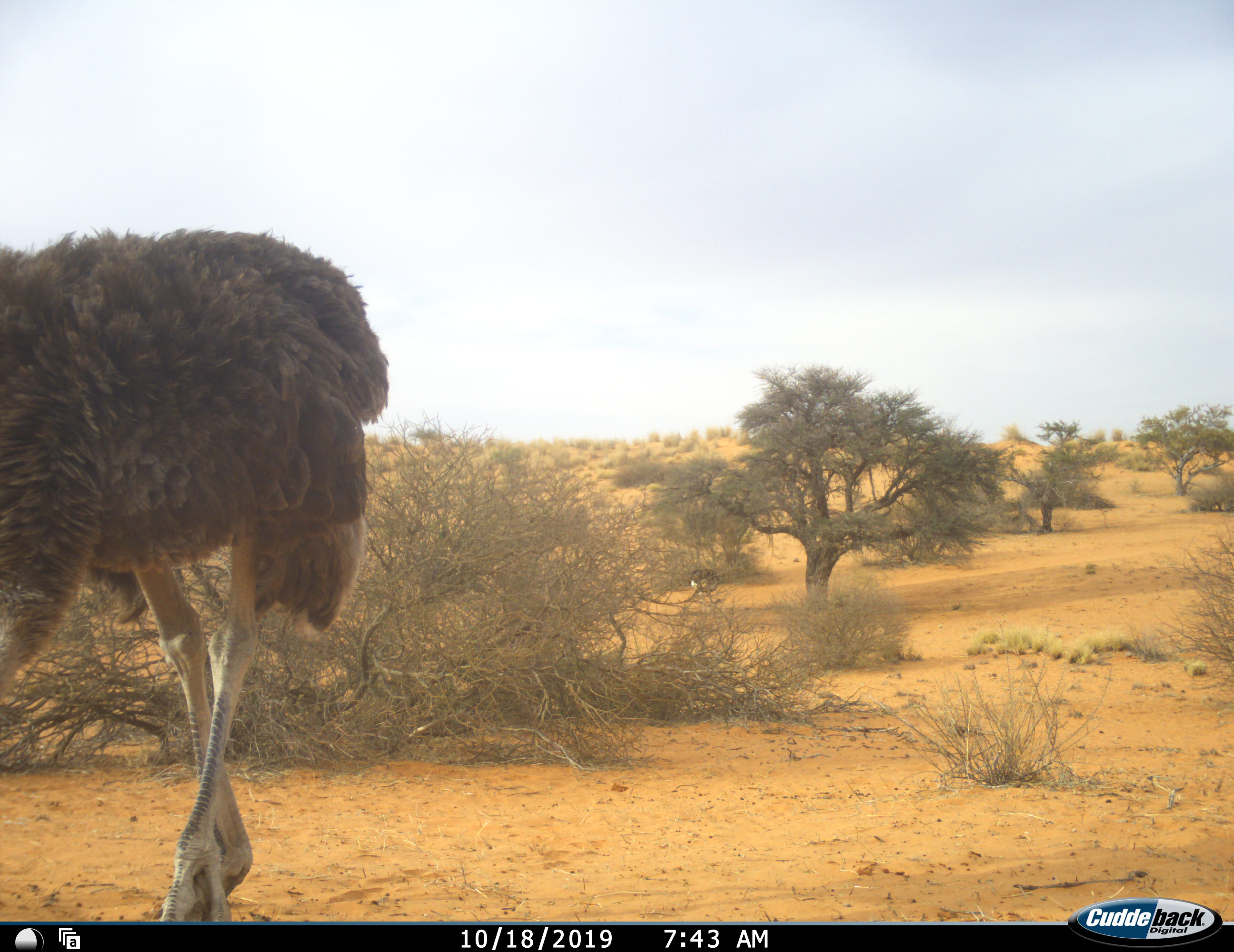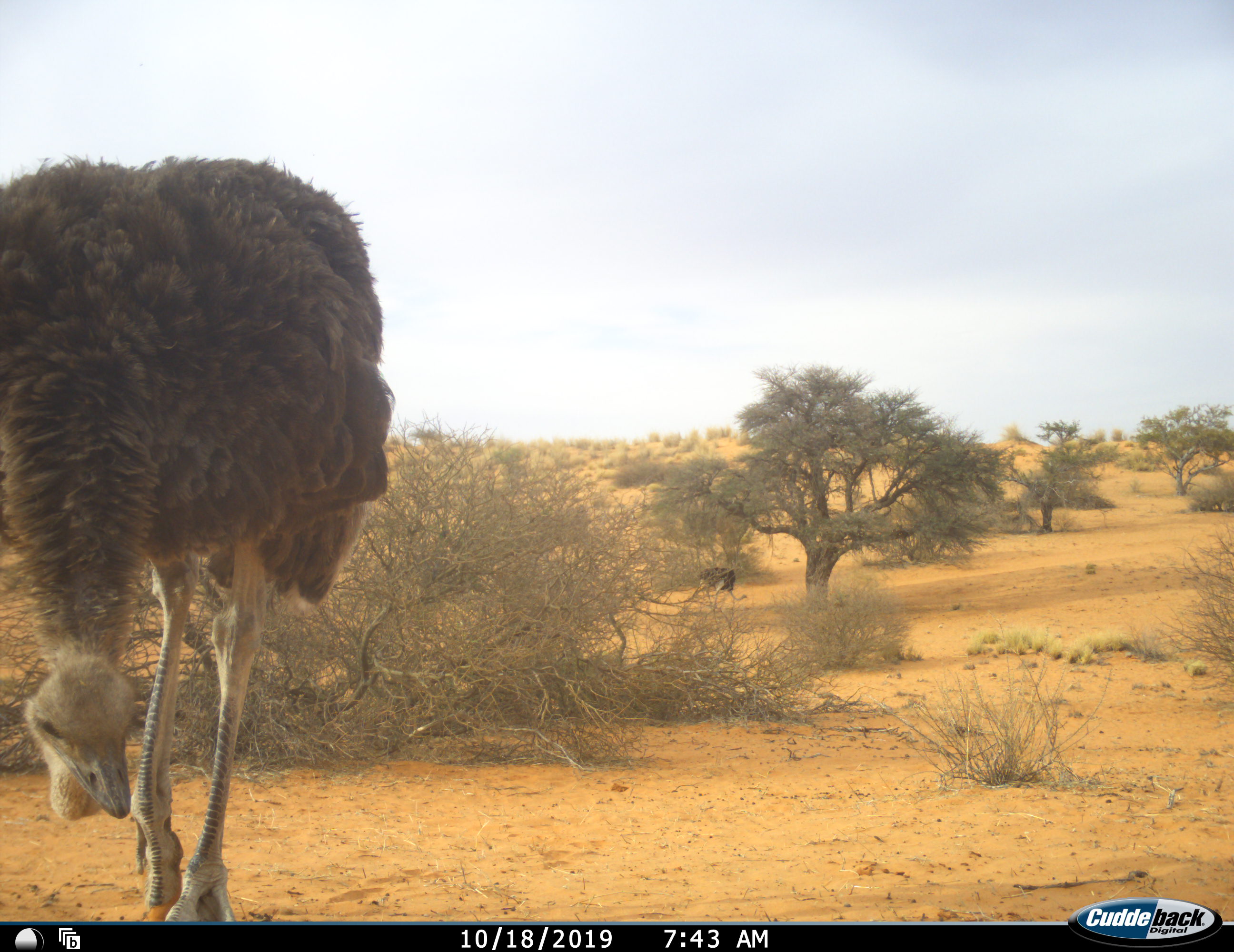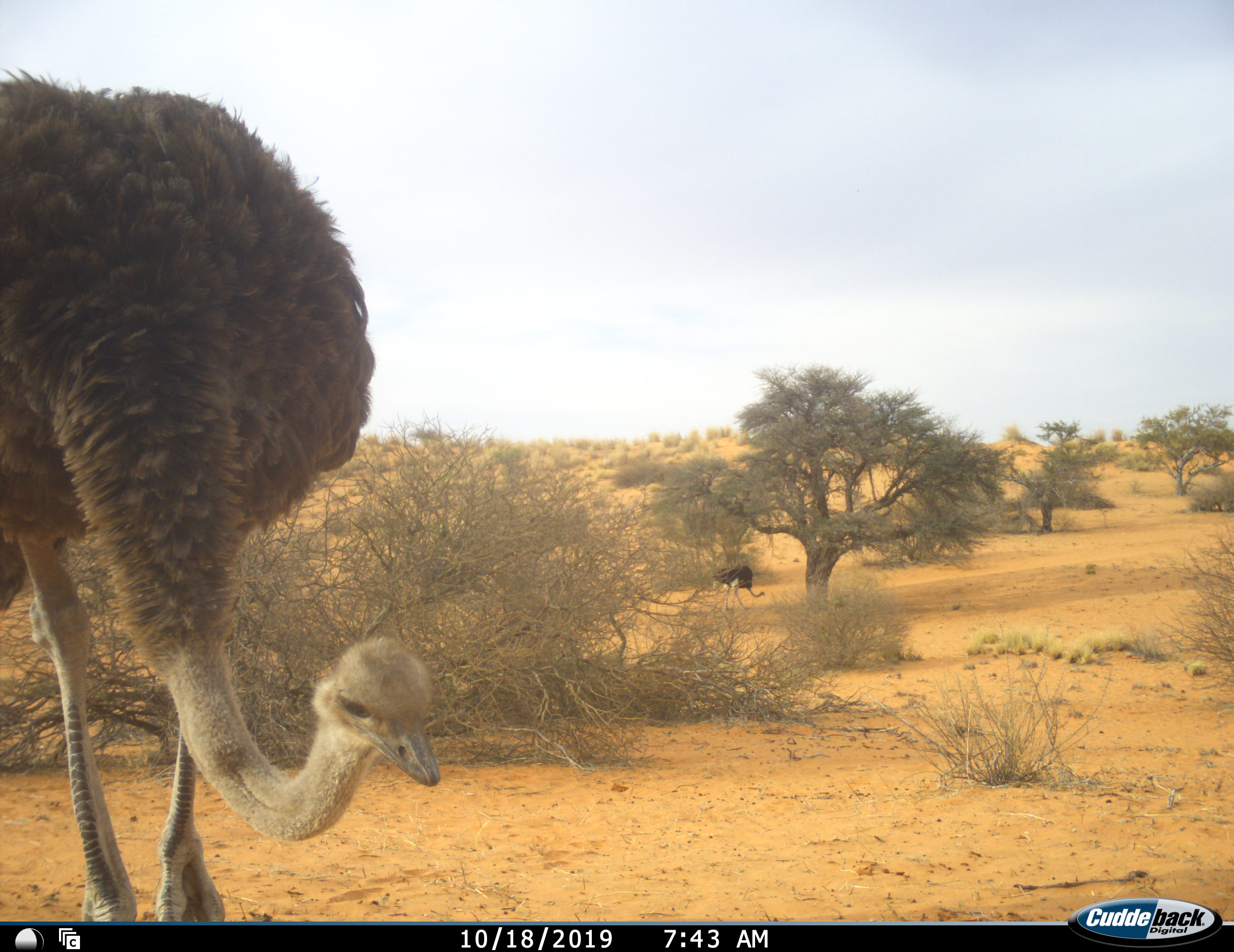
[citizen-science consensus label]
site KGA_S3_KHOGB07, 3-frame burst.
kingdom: Animalia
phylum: Chordata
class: Aves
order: Struthioniformes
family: Struthionidae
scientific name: Struthionidae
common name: ostrich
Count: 2.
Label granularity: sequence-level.